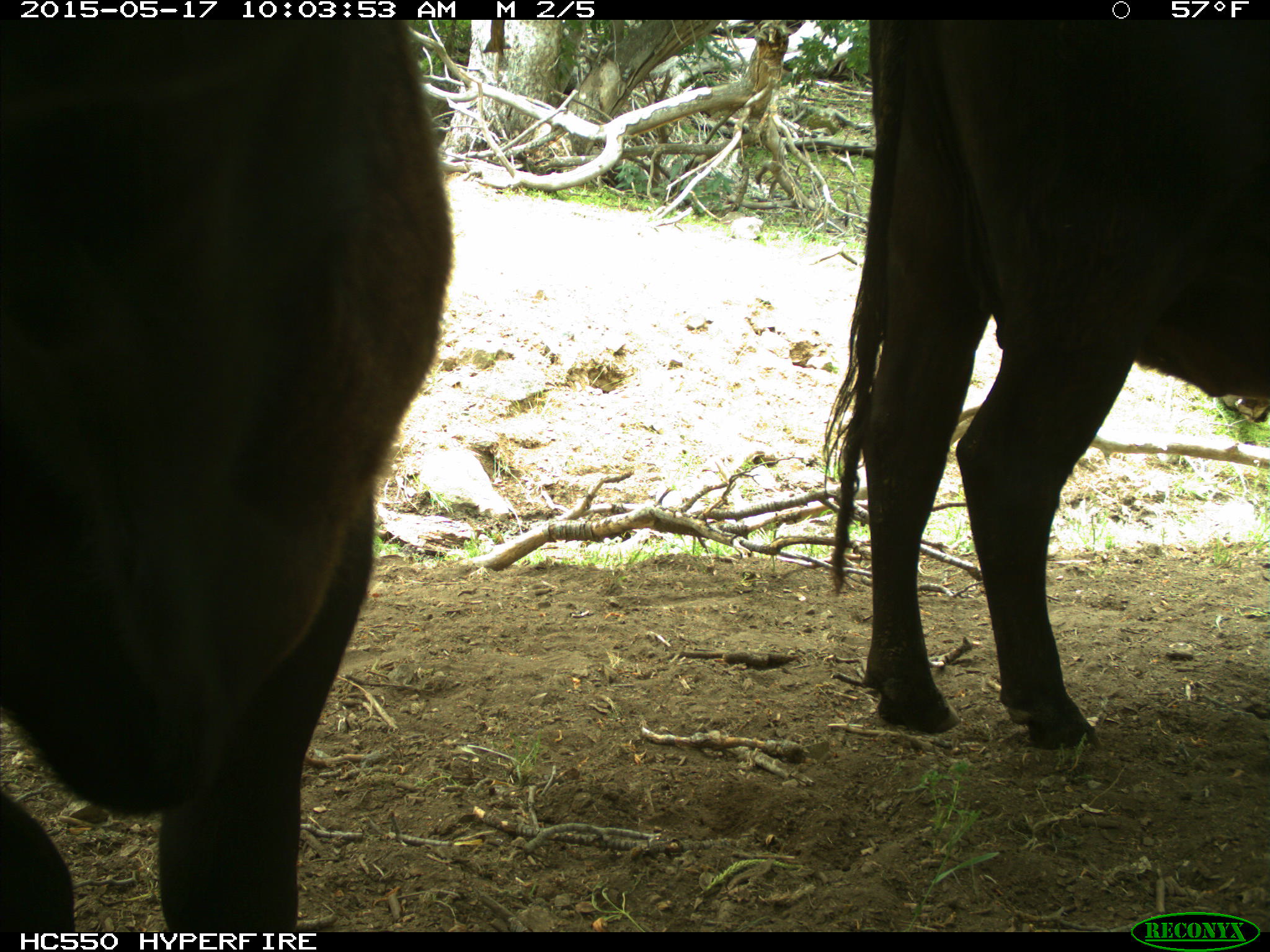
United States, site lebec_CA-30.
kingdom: Animalia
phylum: Chordata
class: Mammalia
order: Artiodactyla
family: Bovidae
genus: Bos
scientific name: Bos taurus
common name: domestic cow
Bos taurus (domestic cow).